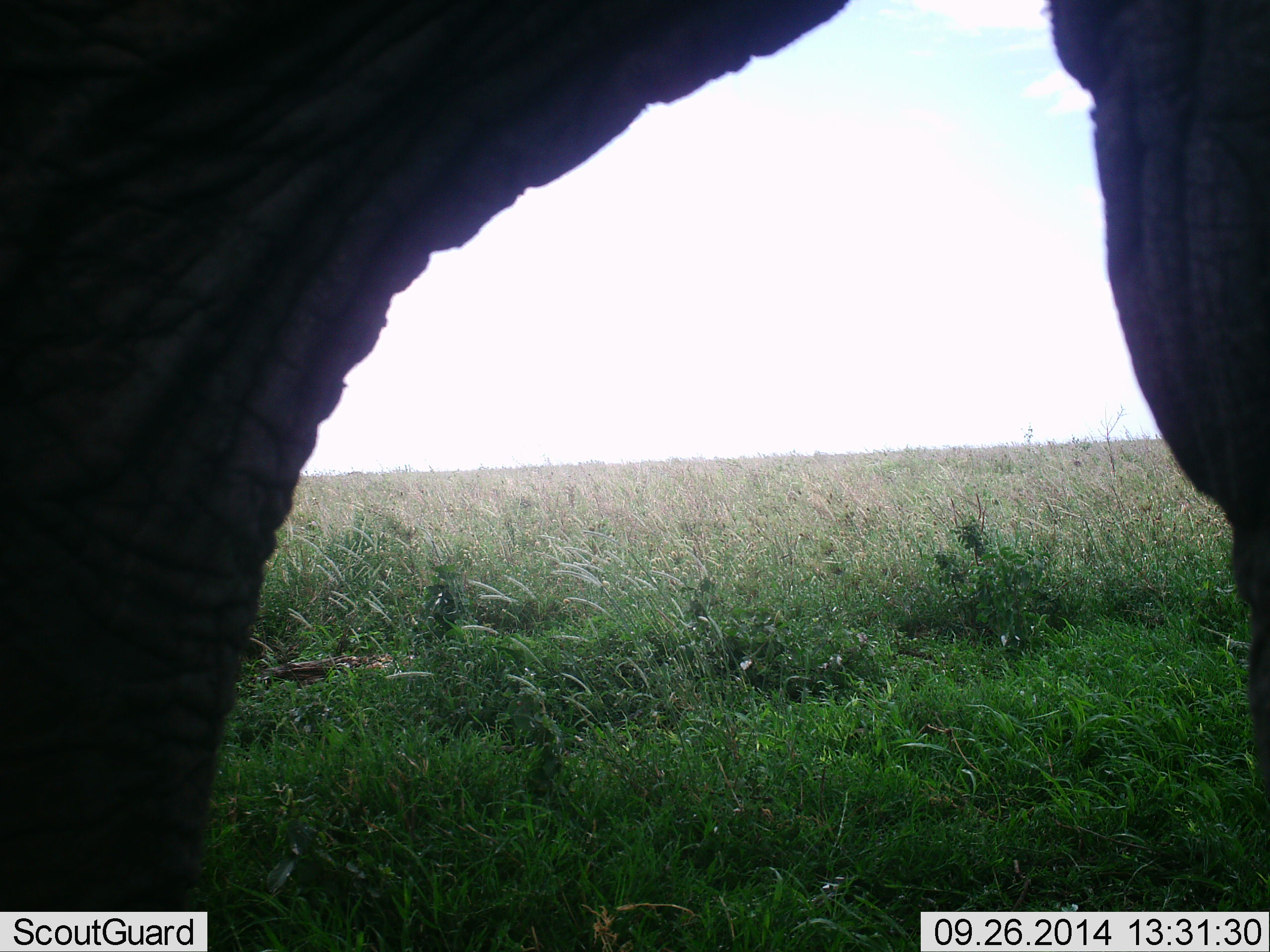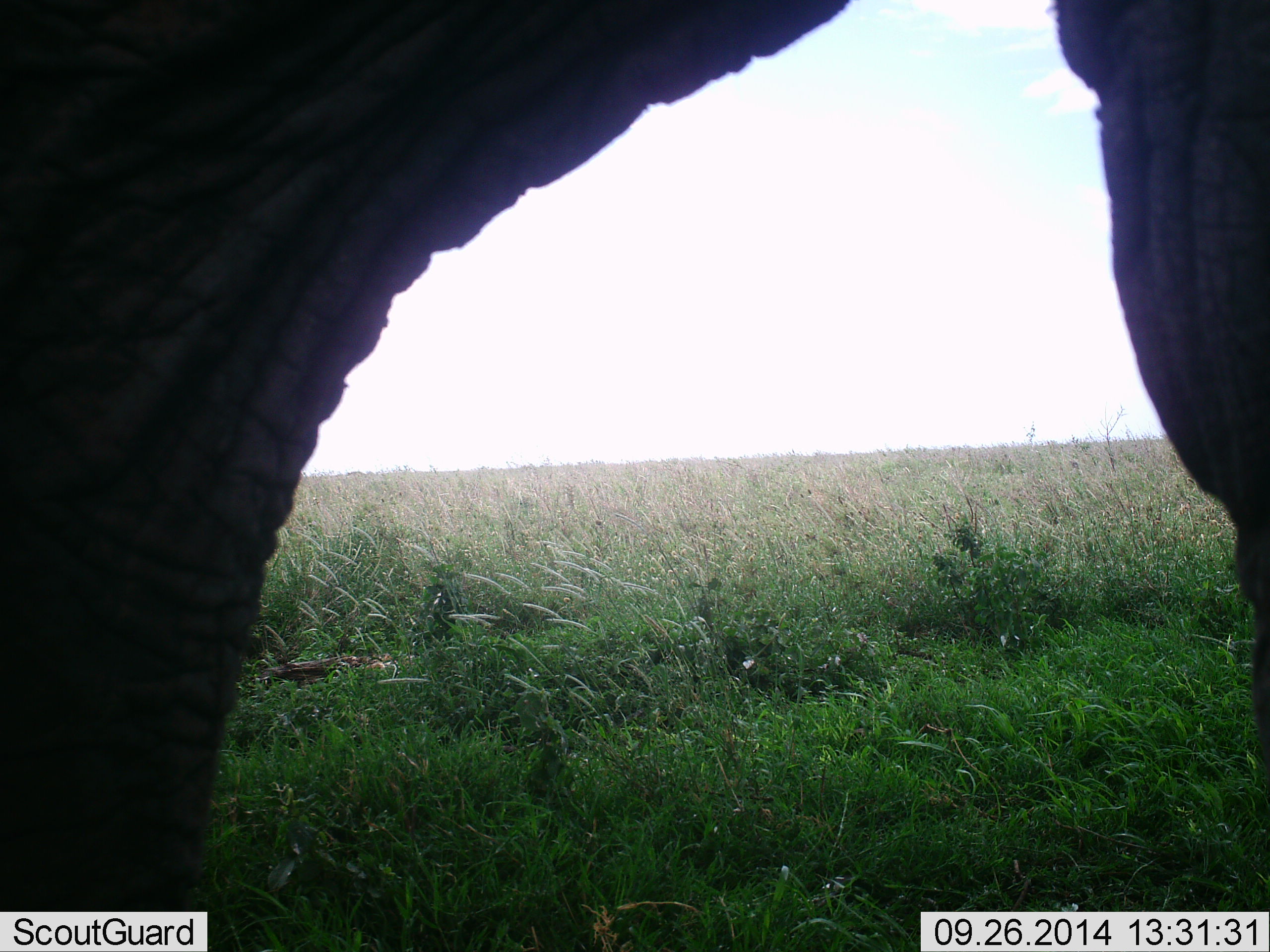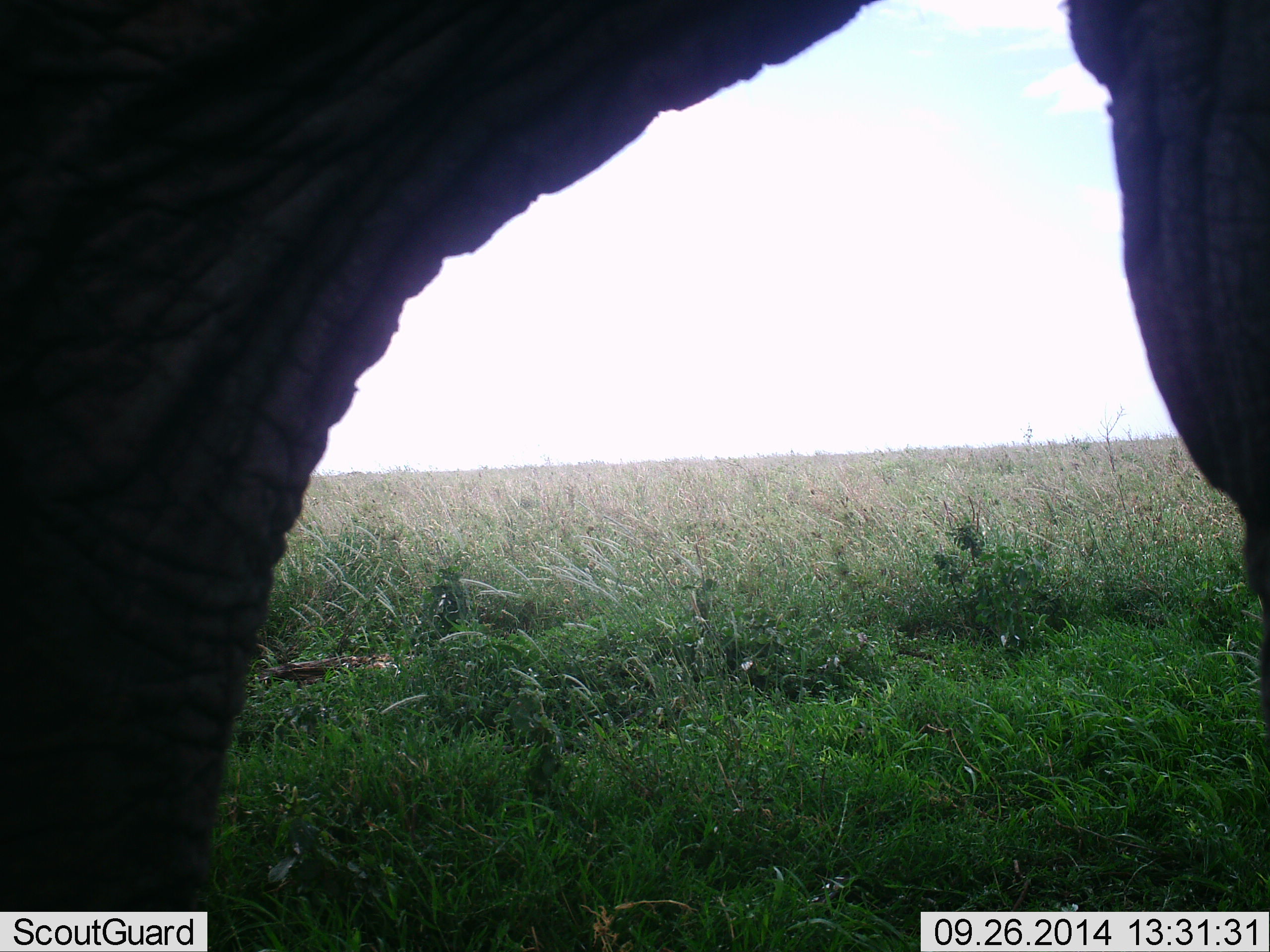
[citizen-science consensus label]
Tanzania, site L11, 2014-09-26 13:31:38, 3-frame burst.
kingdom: Animalia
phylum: Chordata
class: Mammalia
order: Proboscidea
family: Elephantidae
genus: Loxodonta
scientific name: Loxodonta africana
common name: african bush elephant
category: elephant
Elephant (african bush elephant) (Loxodonta africana), count 1. Behavior (volunteer vote fractions): standing 100%, resting 0%, moving 0%, interacting 0%. Young present (vote fraction): 0%. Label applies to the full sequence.